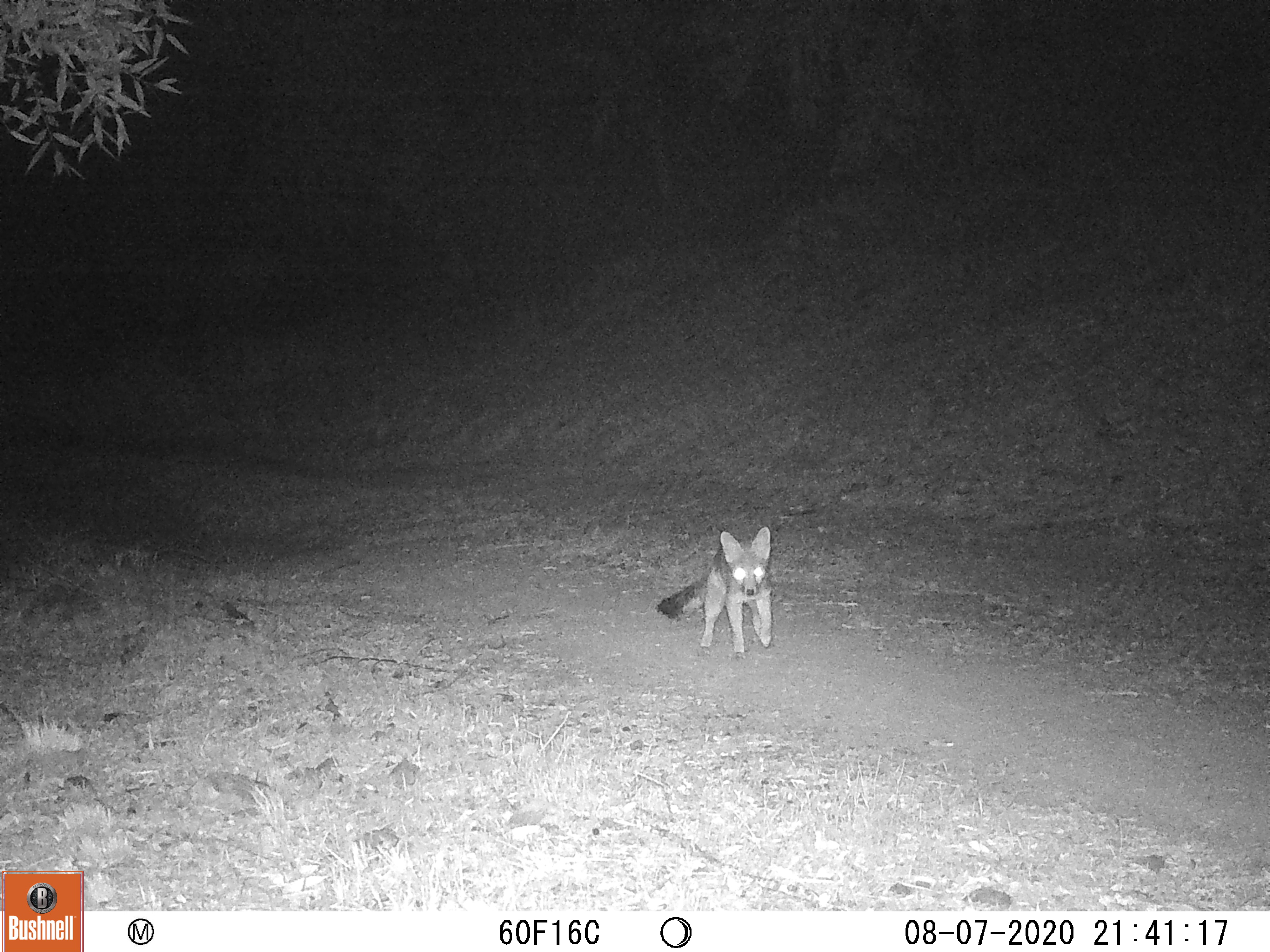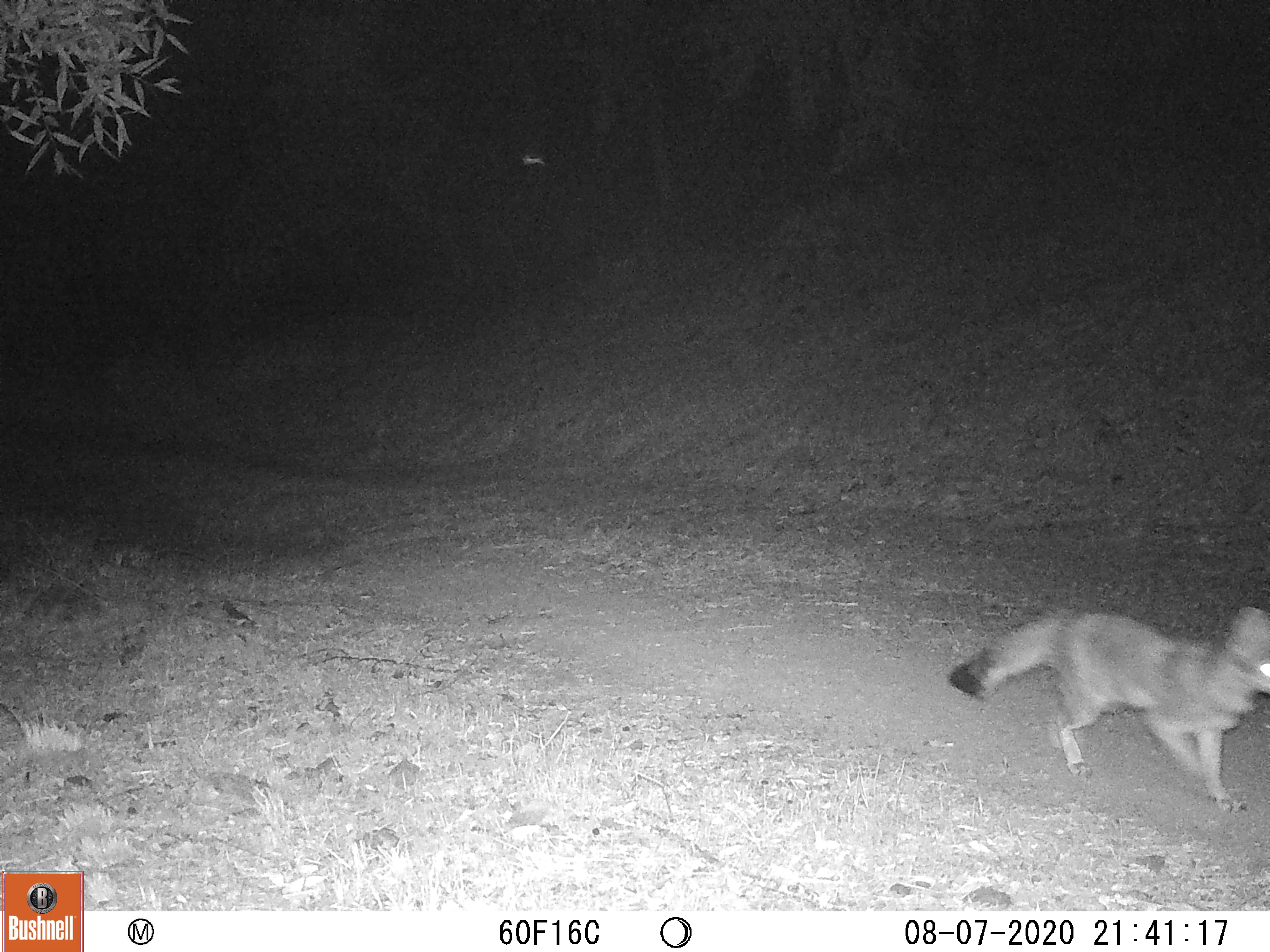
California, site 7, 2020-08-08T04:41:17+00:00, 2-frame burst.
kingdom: Animalia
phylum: Chordata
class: Mammalia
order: Carnivora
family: Canidae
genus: Urocyon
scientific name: Urocyon cinereoargenteus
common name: gray fox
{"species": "gray fox (Urocyon cinereoargenteus)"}